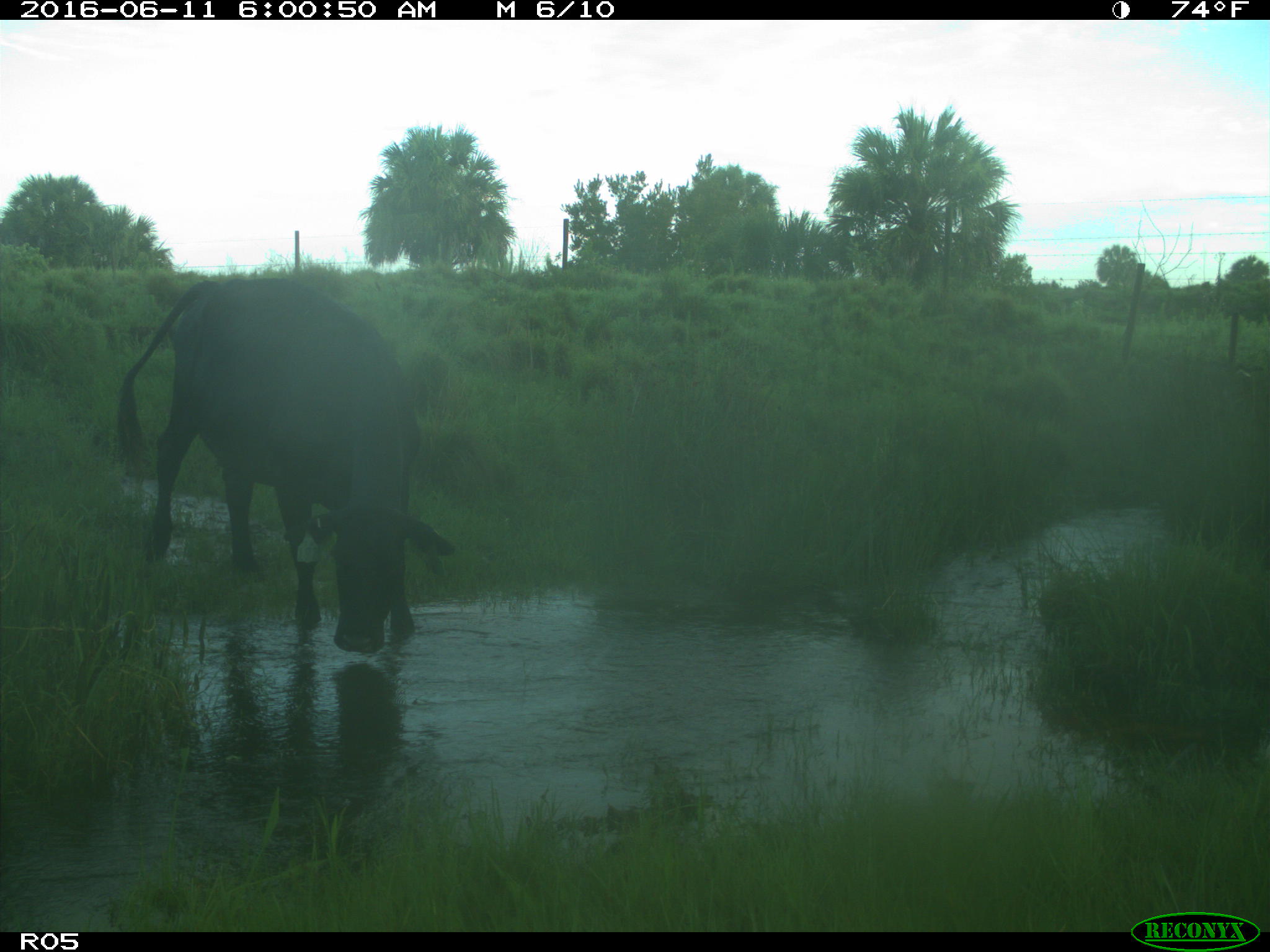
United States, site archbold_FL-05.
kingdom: Animalia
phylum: Chordata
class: Mammalia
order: Artiodactyla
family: Bovidae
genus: Bos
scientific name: Bos taurus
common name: domestic cow